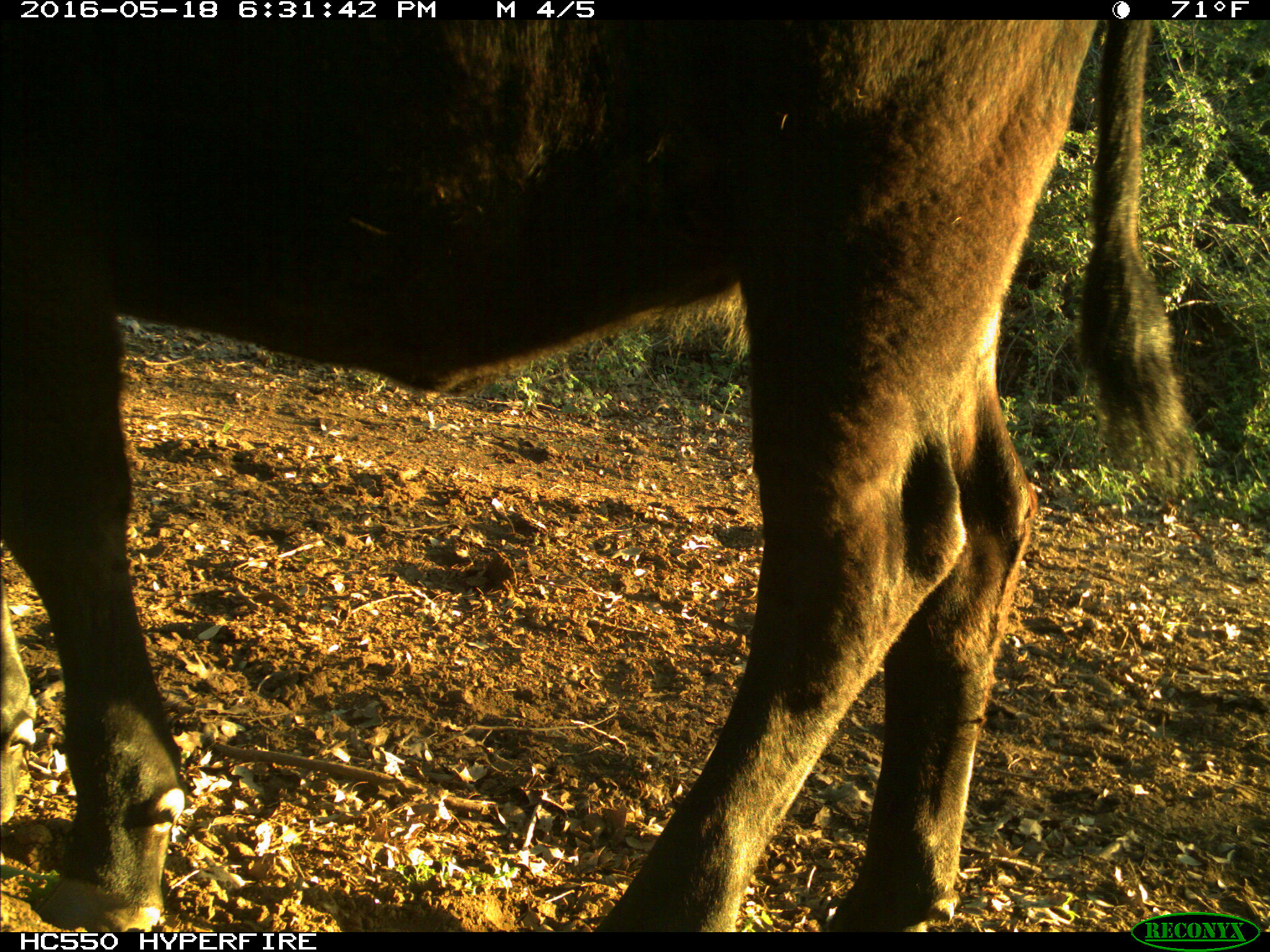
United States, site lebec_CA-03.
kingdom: Animalia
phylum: Chordata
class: Mammalia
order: Artiodactyla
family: Bovidae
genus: Bos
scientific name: Bos taurus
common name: domestic cow